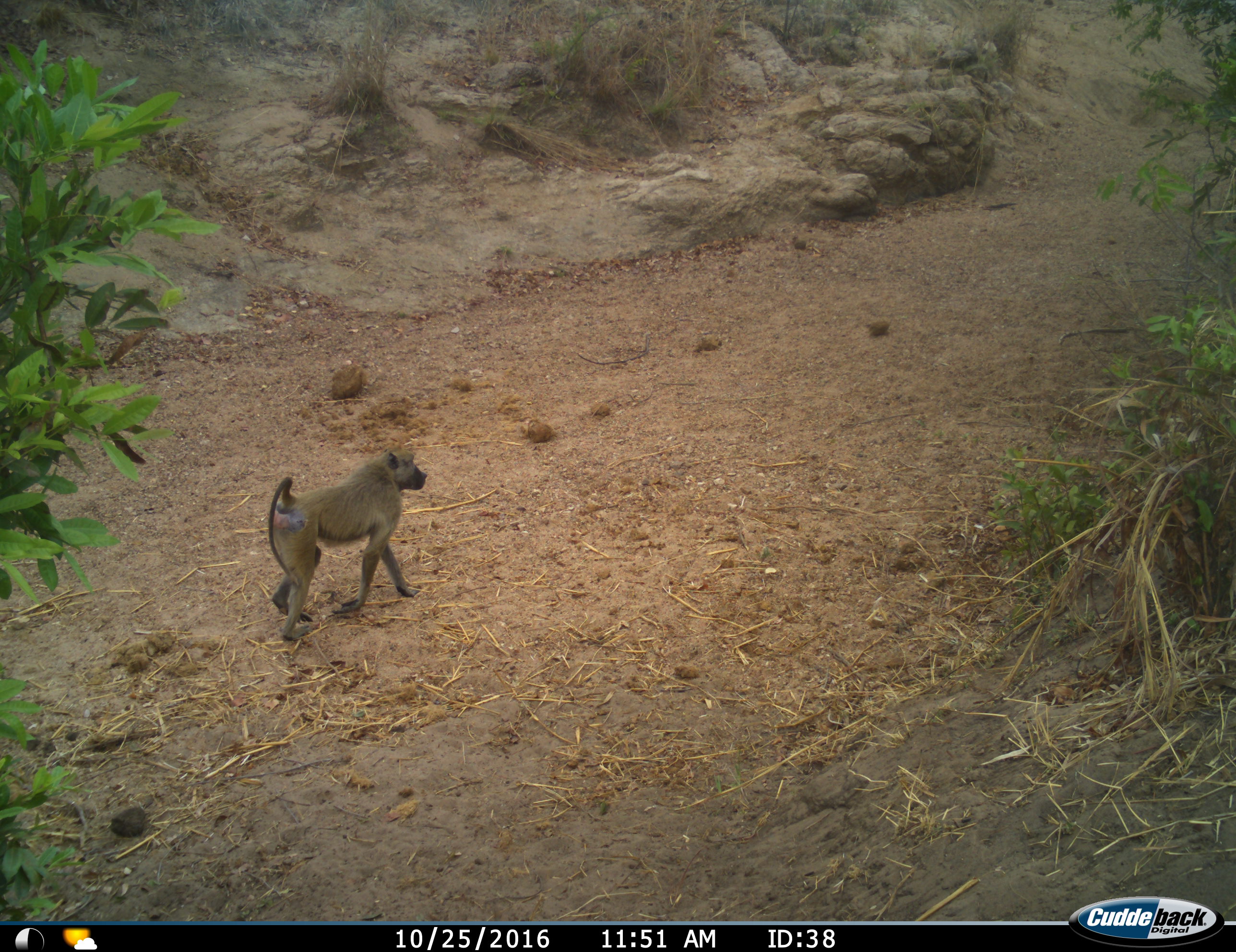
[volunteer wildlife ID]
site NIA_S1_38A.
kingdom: Animalia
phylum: Chordata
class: Mammalia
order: Primates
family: Cercopithecidae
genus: Papio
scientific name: Papio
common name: baboon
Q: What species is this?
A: Baboon (Papio).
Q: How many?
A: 1.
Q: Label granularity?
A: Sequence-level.